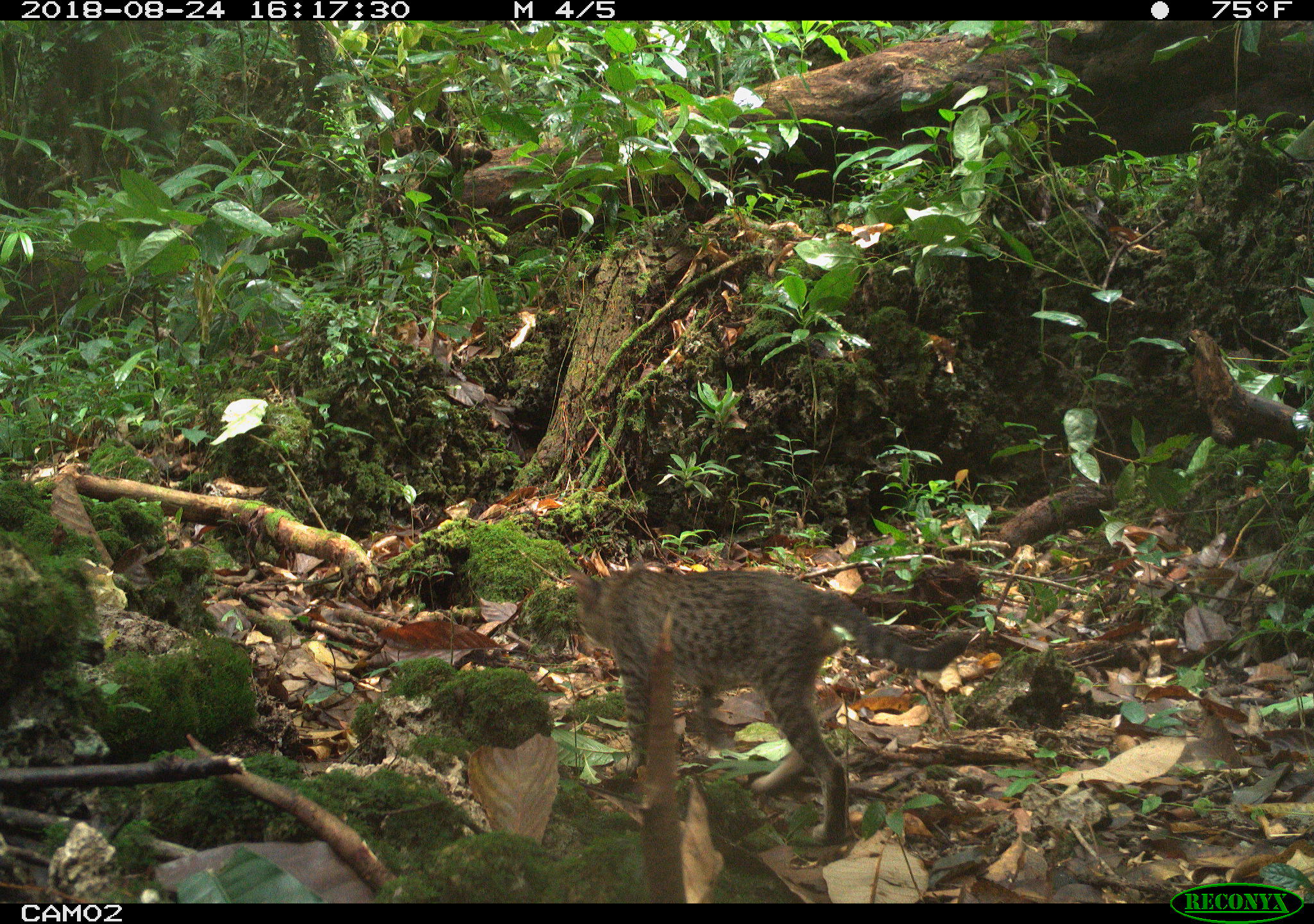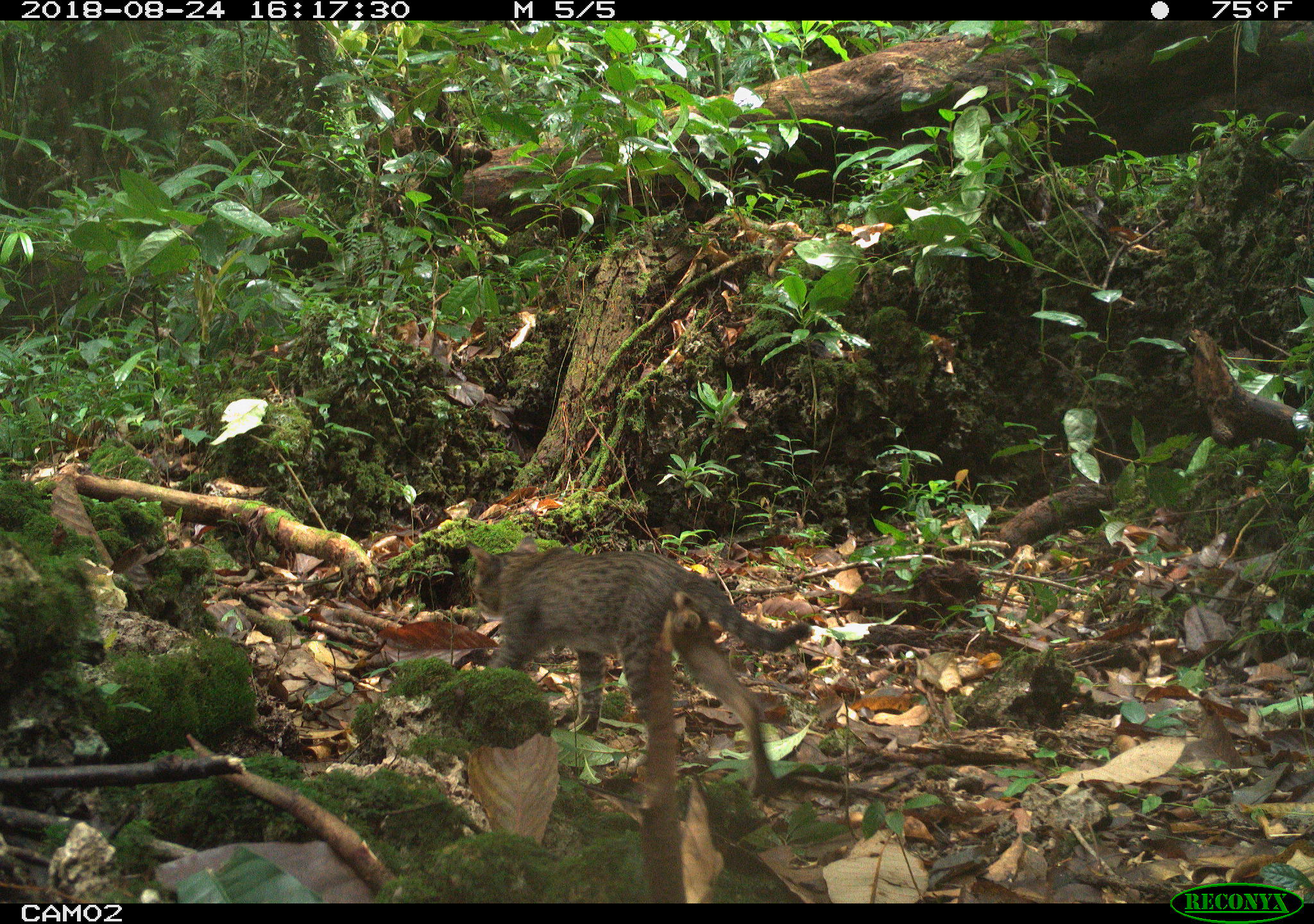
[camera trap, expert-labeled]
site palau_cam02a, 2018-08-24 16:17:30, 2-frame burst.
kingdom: Animalia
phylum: Chordata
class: Mammalia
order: Carnivora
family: Felidae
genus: Felis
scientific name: Felis catus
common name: cat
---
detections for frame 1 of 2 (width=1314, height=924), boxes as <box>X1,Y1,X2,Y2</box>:
cat: <box>561,560,970,858</box>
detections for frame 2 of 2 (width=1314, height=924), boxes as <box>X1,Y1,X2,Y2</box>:
cat: <box>461,541,803,813</box>